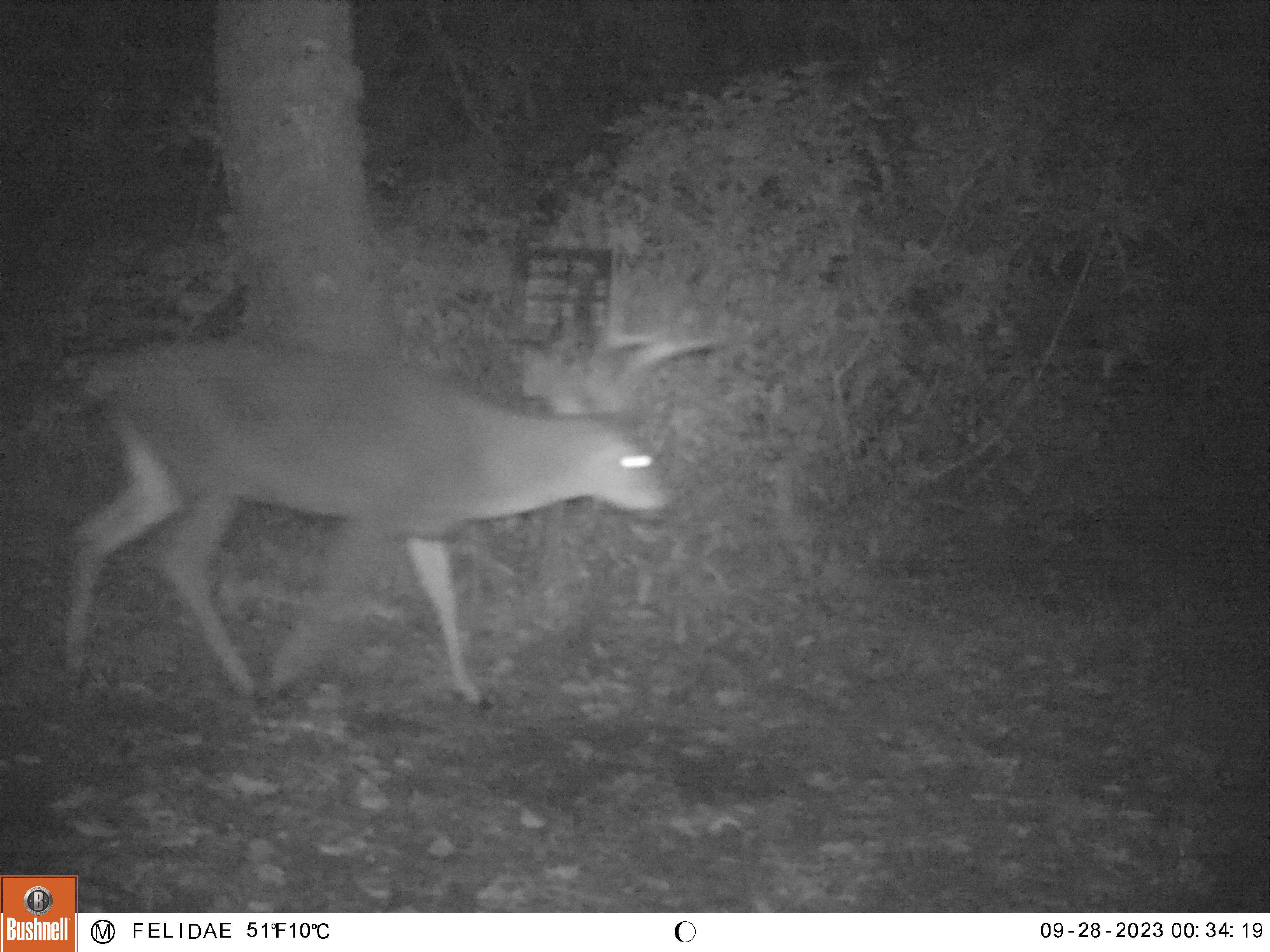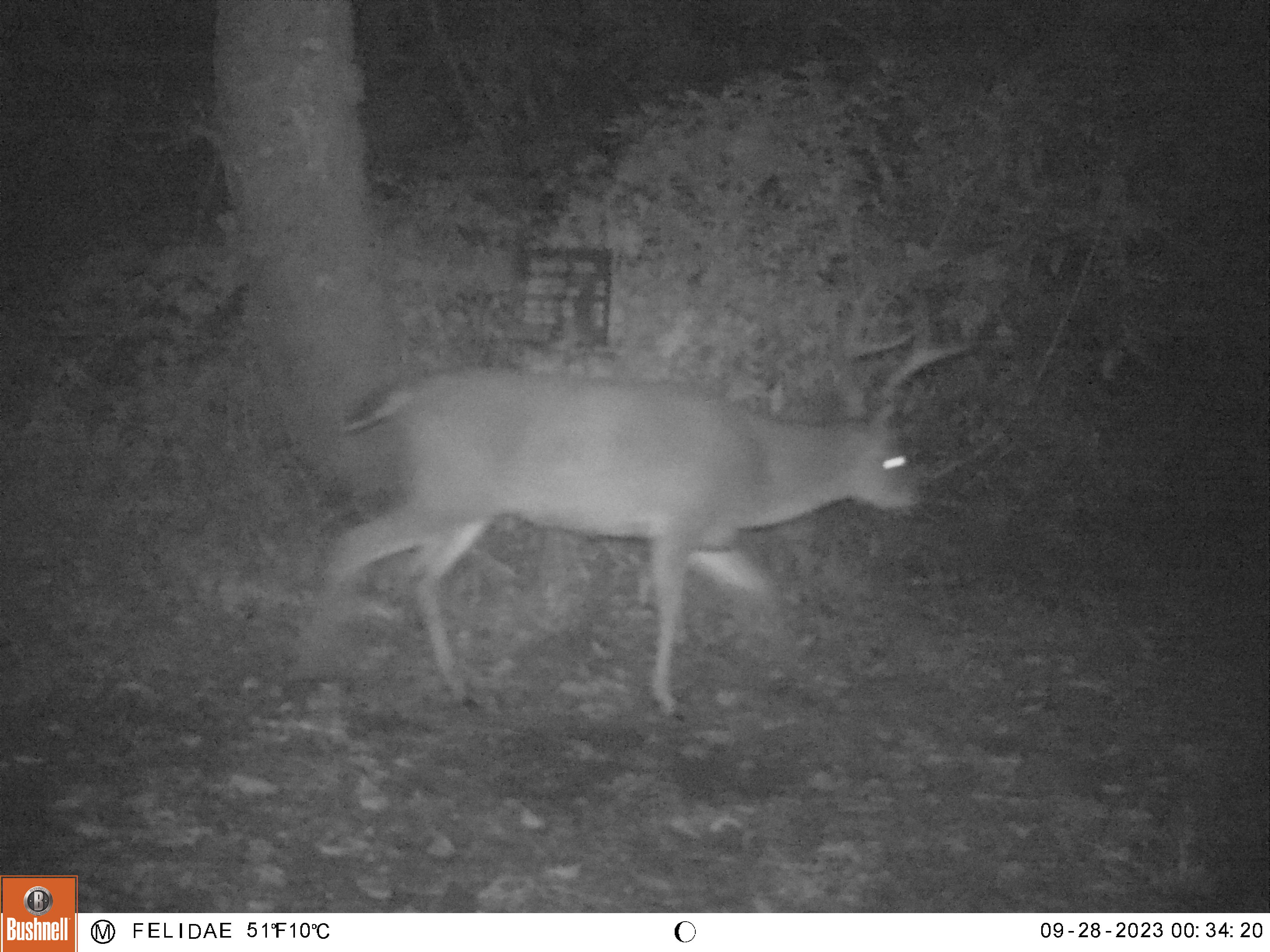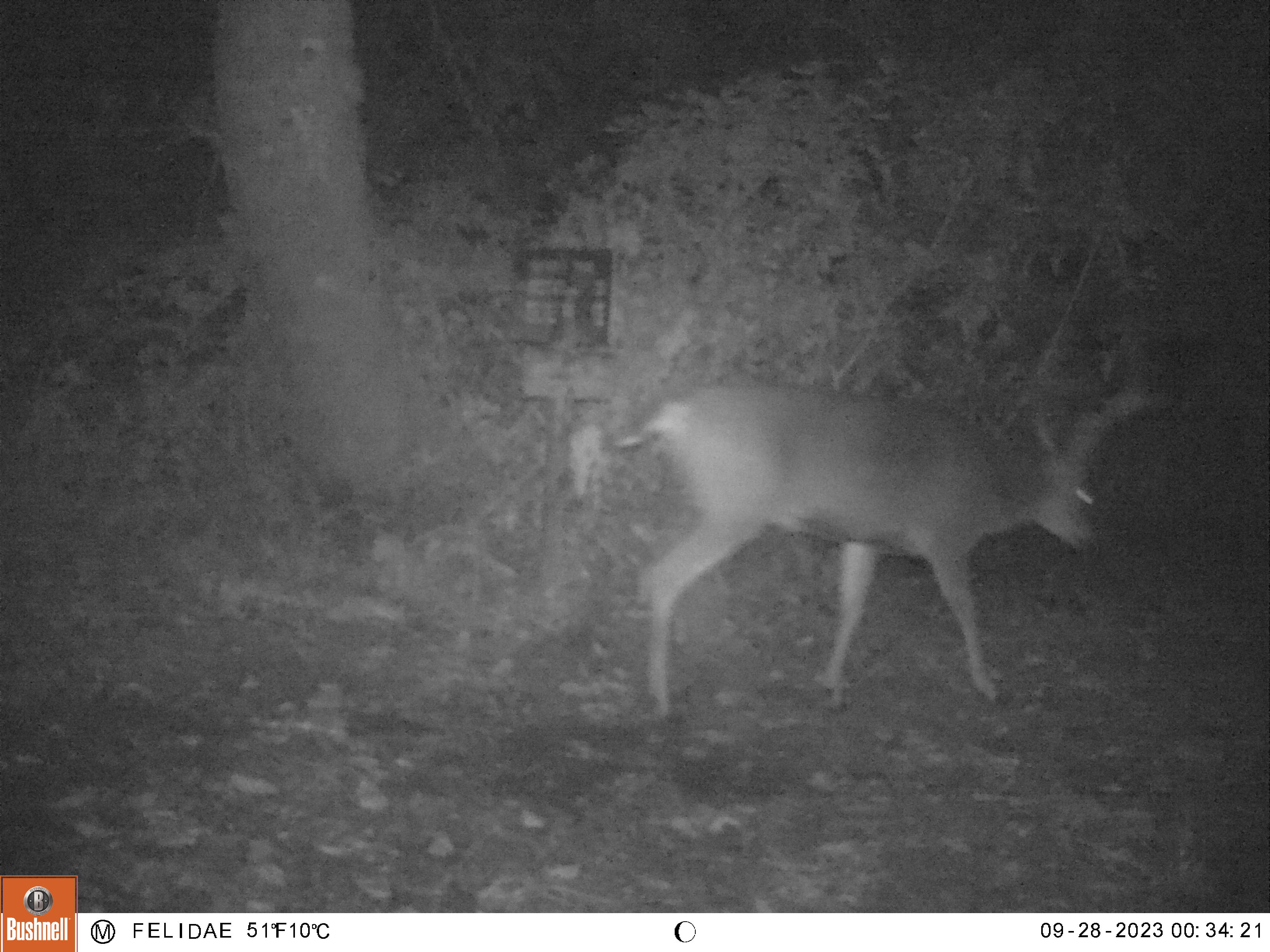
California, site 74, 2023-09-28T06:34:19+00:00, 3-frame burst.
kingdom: Animalia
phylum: Chordata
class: Mammalia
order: Artiodactyla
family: Cervidae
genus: Odocoileus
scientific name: Odocoileus hemionus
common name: mule deer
Mule deer (Odocoileus hemionus).